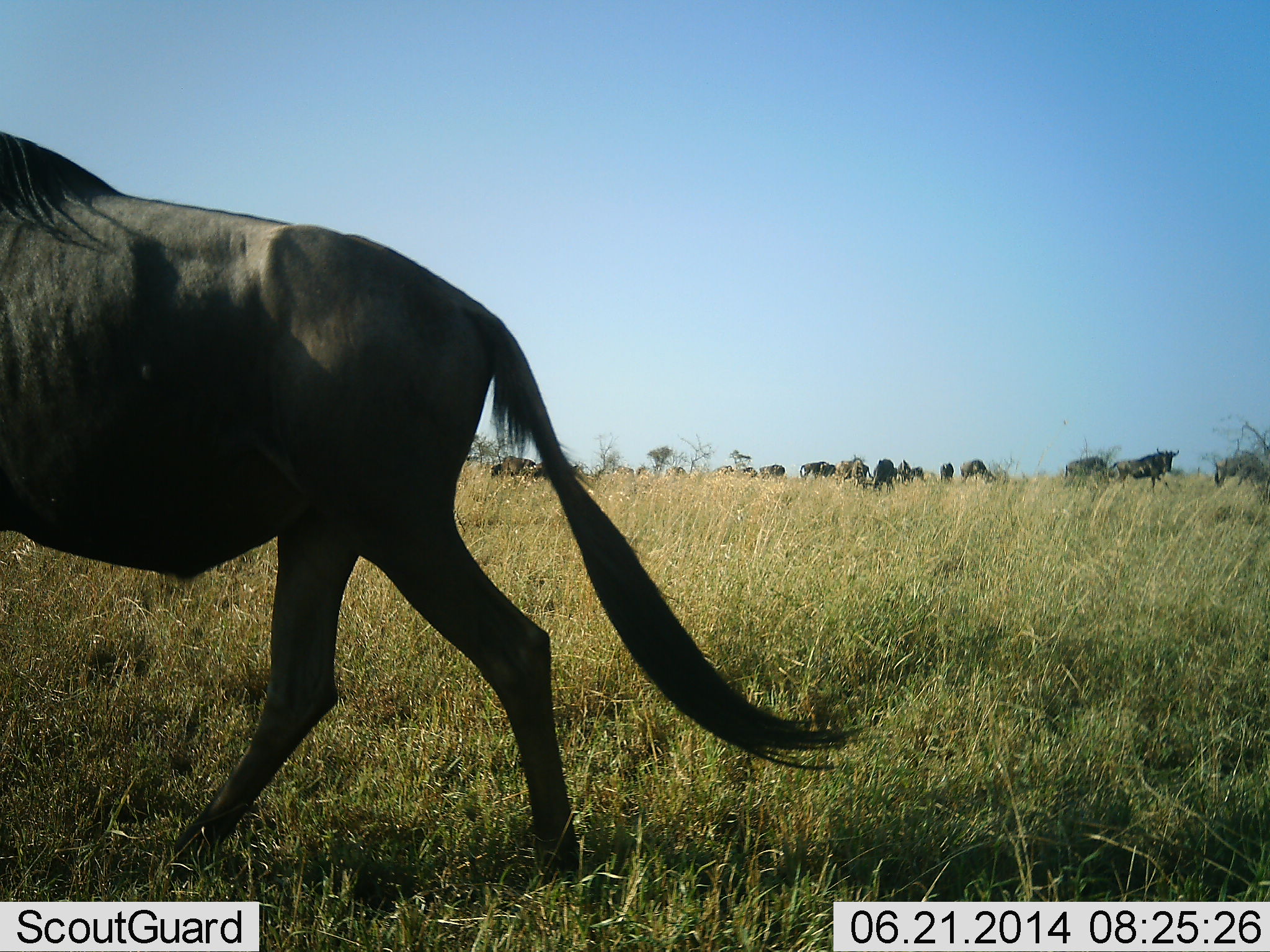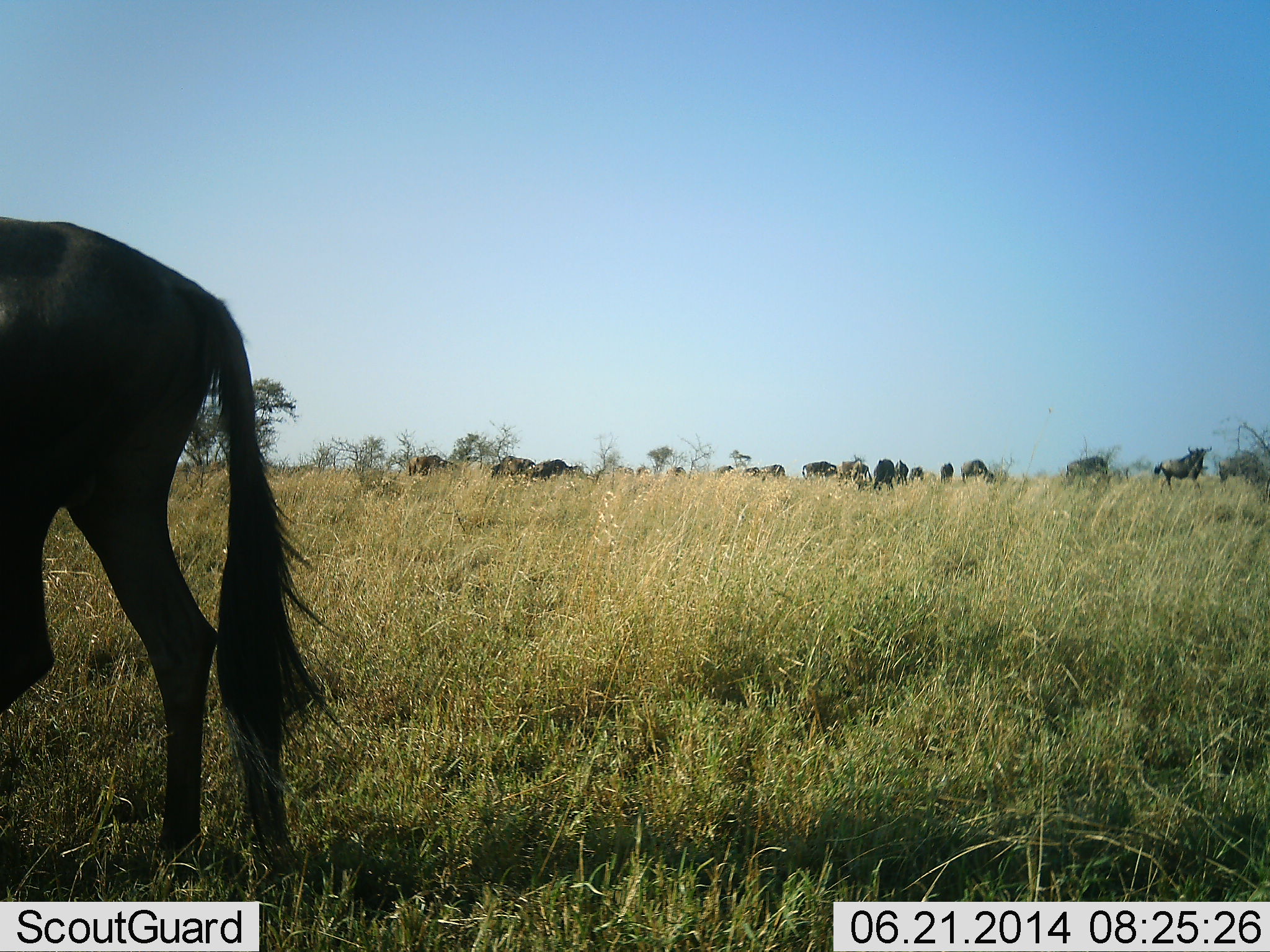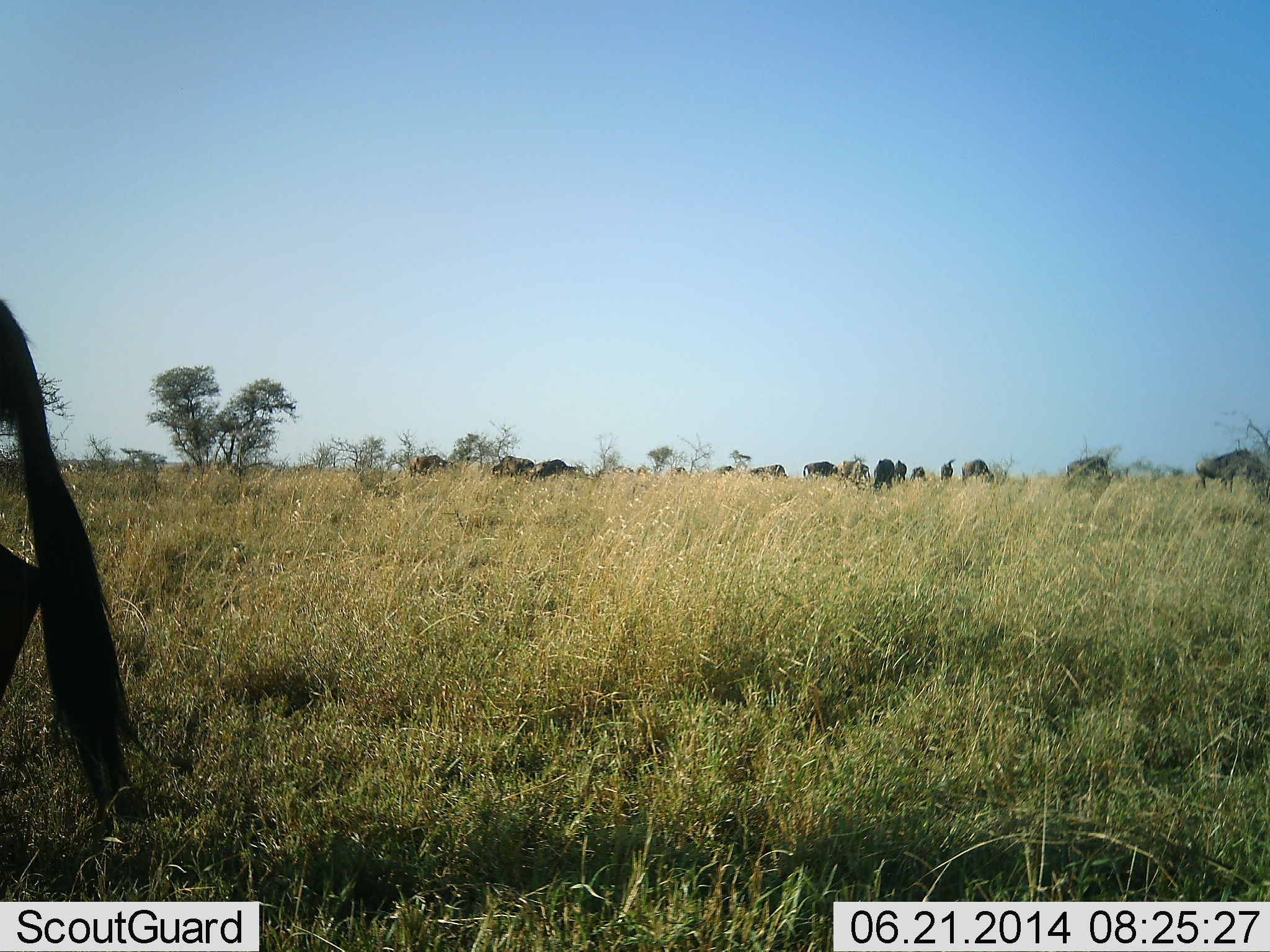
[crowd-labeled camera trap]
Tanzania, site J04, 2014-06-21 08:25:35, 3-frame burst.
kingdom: Animalia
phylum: Chordata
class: Mammalia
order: Artiodactyla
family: Bovidae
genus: Connochaetes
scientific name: Connochaetes taurinus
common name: blue wildebeest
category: wildebeest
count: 11-50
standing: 60%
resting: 0%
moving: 60%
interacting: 0%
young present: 0%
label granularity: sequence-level